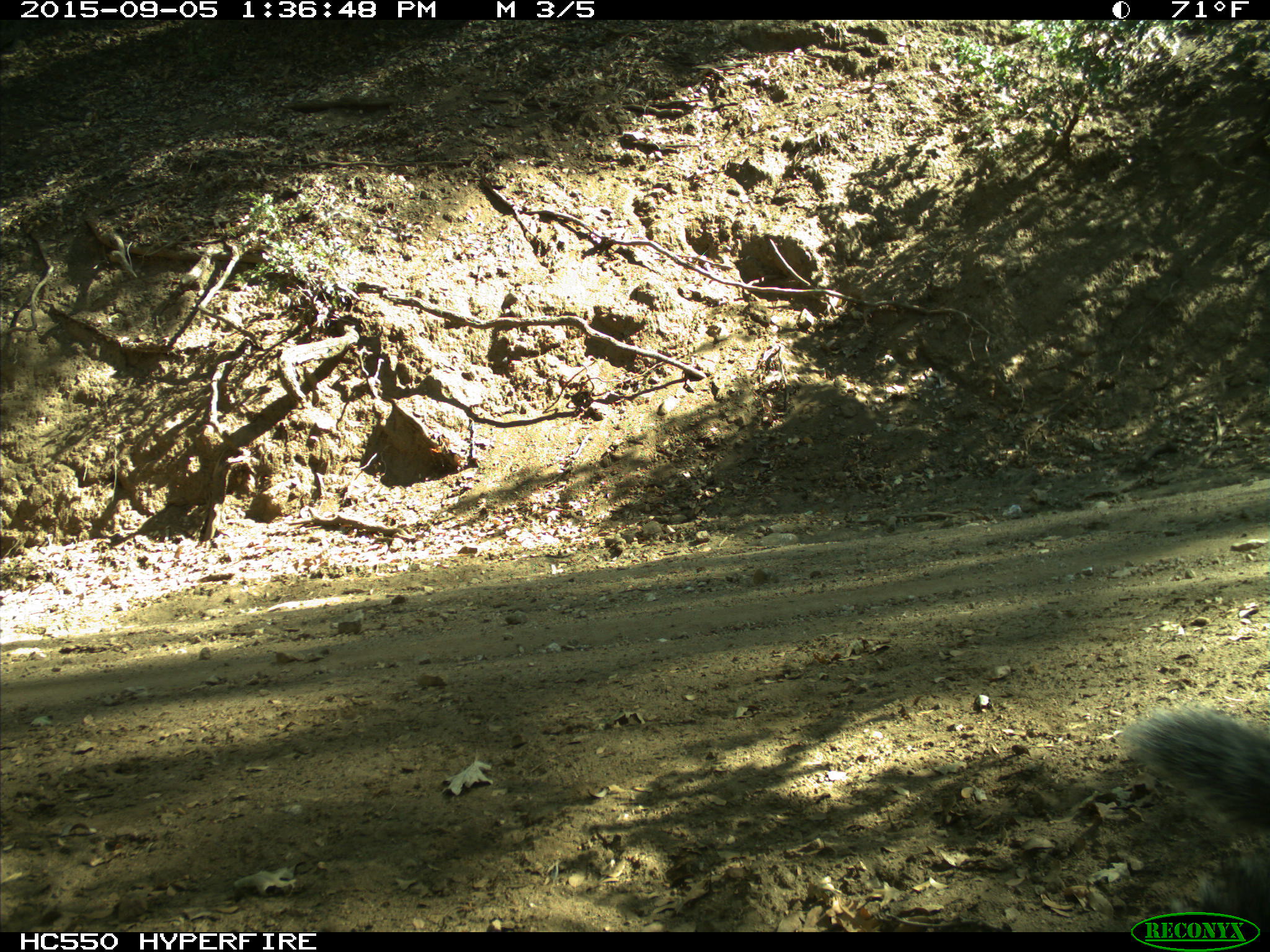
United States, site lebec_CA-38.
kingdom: Animalia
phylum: Chordata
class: Mammalia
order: Rodentia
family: Sciuridae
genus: Sciurus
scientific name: Sciurus carolinensis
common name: eastern gray squirrel